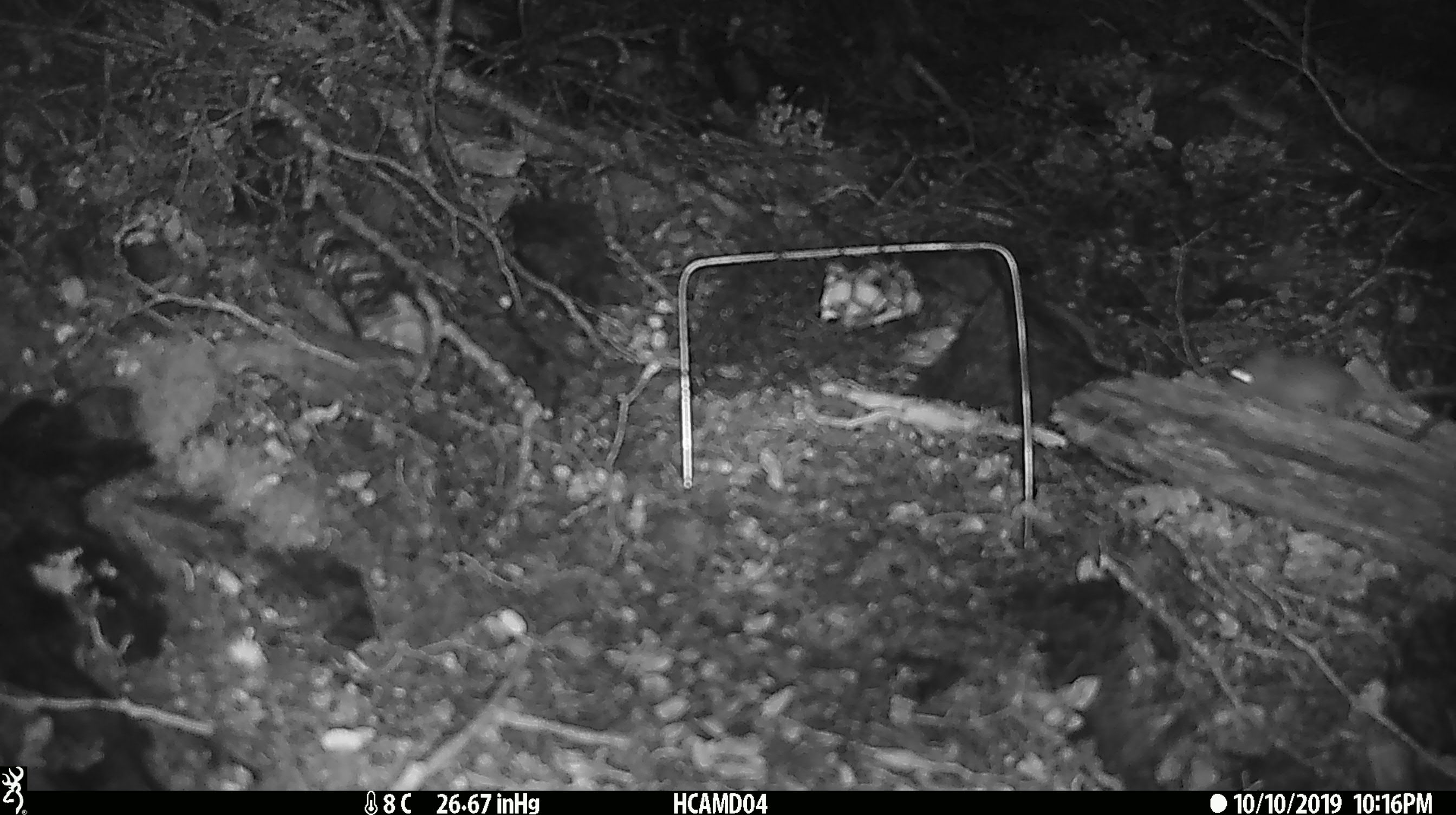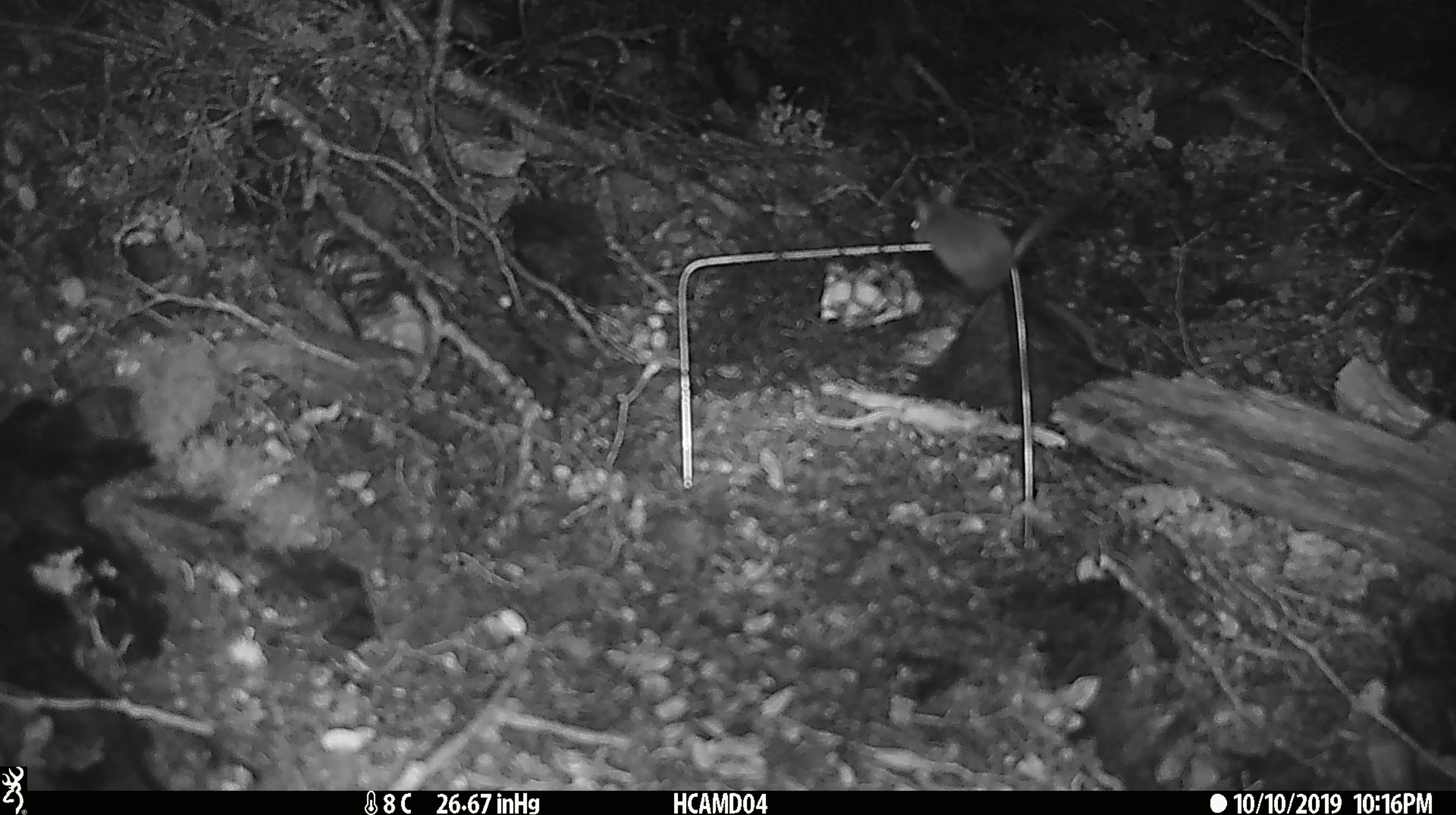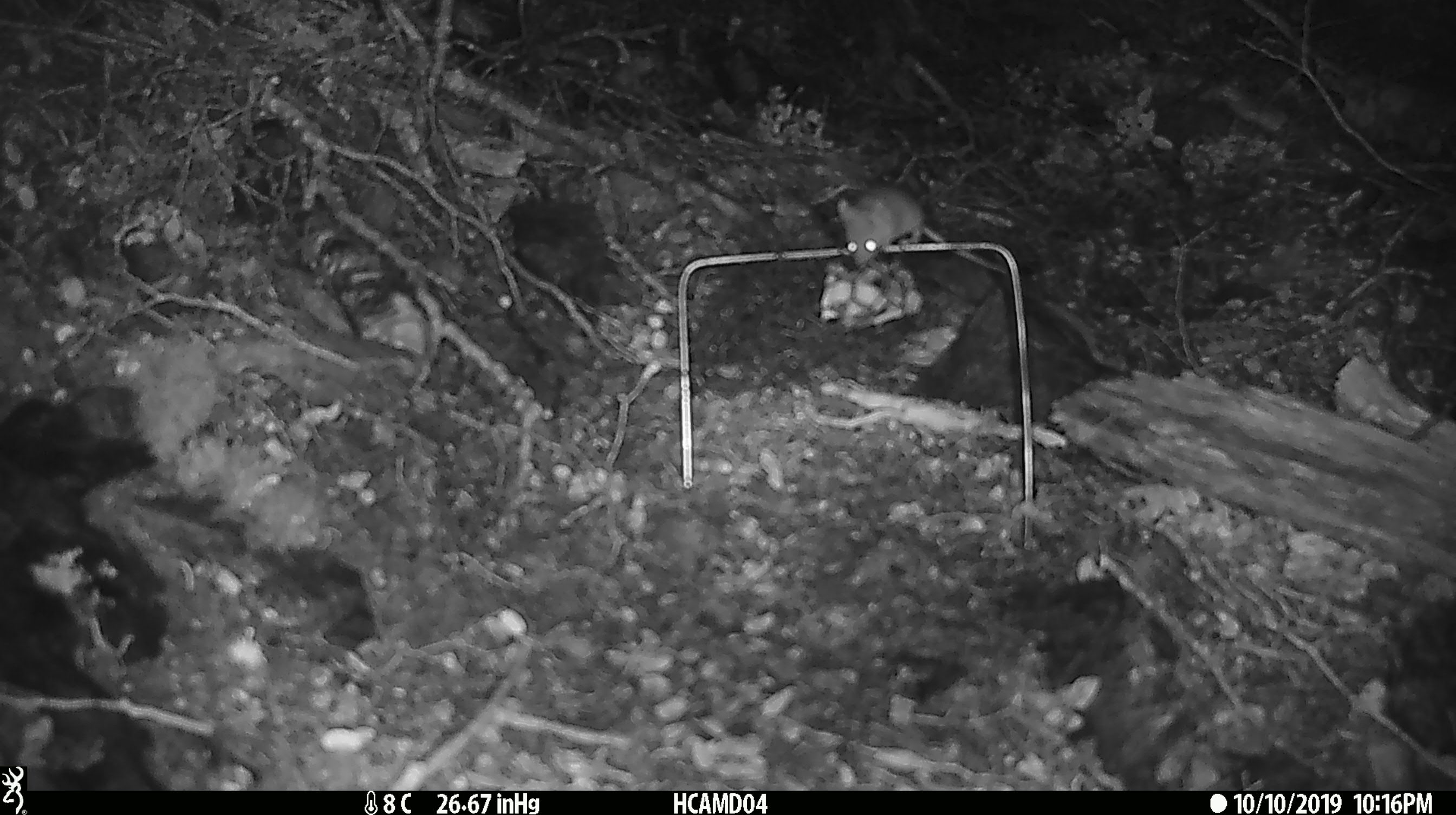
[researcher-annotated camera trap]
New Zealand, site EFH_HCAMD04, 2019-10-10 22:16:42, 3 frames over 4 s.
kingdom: Animalia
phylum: Chordata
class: Mammalia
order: Rodentia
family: Muridae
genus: Mus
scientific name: Mus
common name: mouse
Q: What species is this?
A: Mouse (Mus).